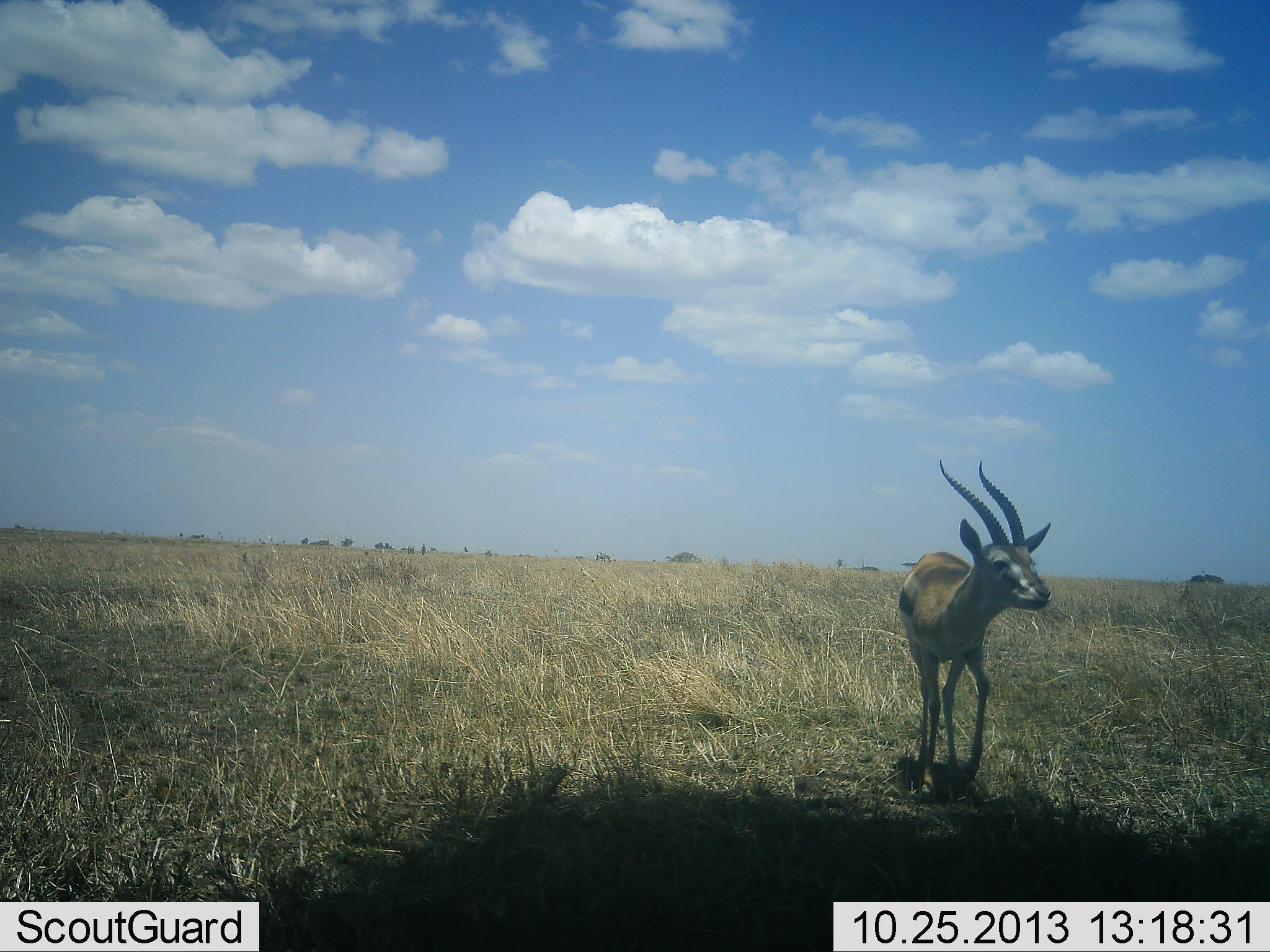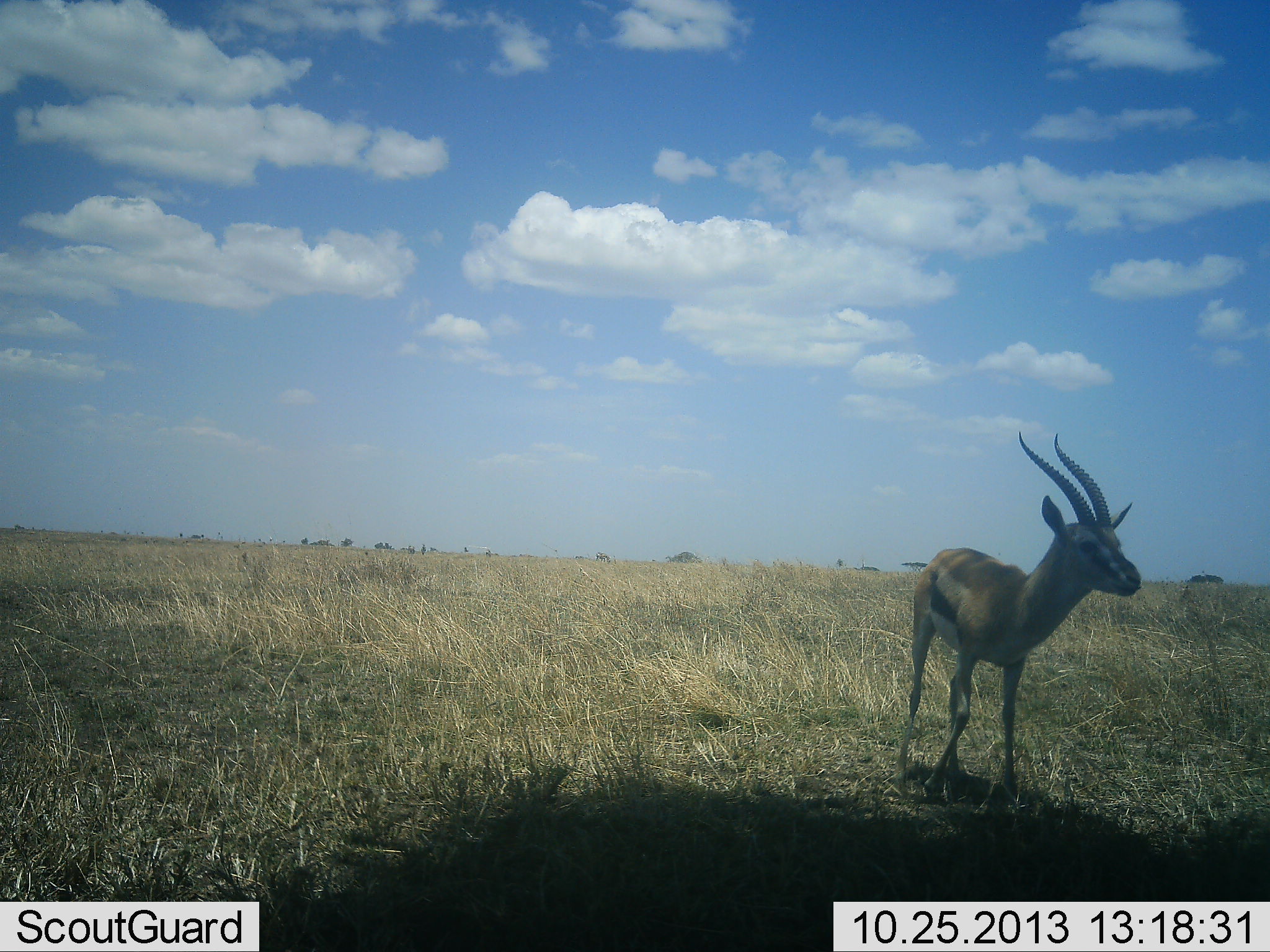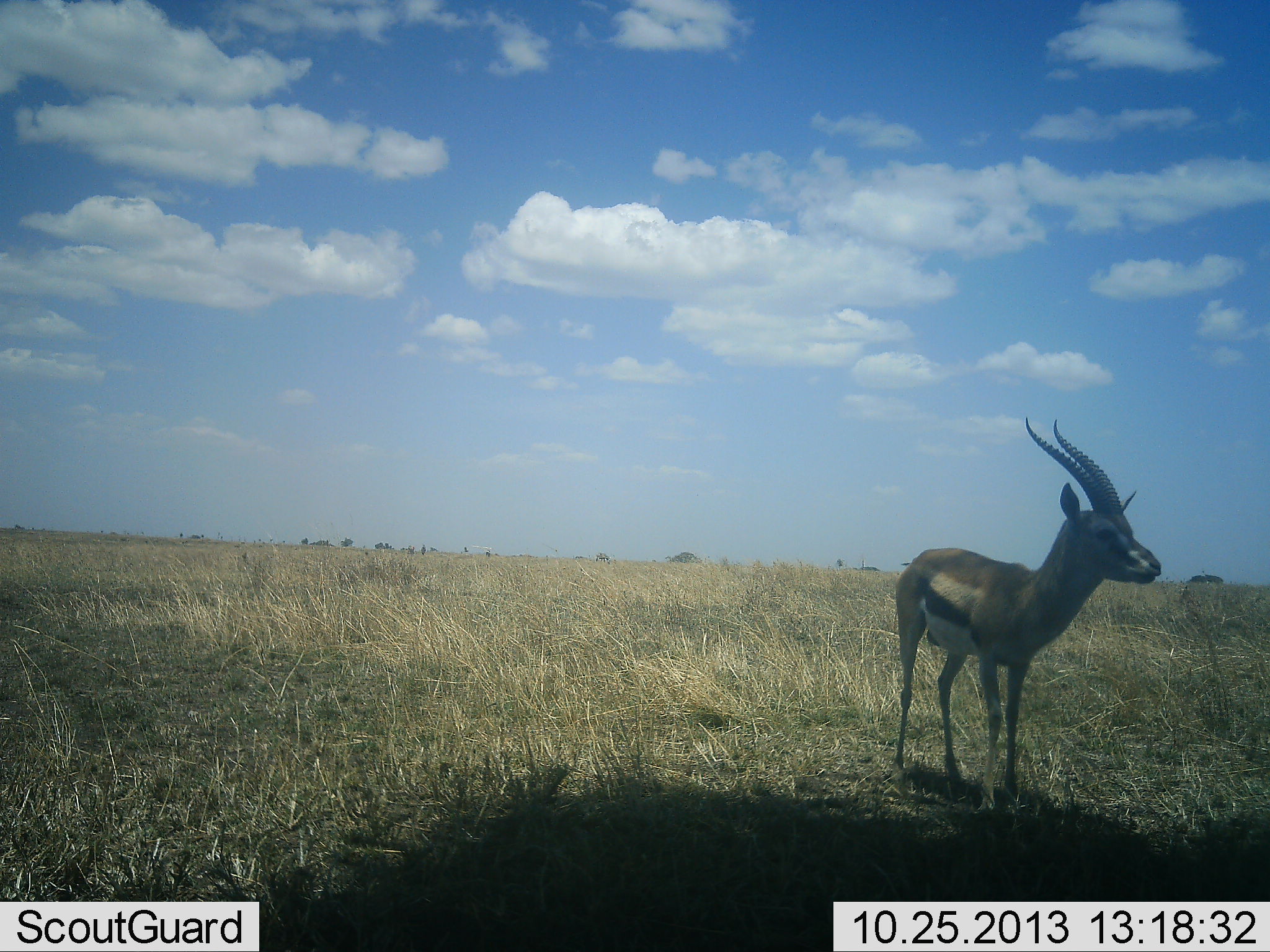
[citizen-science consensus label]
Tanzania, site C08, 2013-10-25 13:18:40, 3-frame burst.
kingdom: Animalia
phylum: Chordata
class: Mammalia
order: Artiodactyla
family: Bovidae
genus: Eudorcas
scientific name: Eudorcas thomsonii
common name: thomson's gazelle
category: gazellethomsons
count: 1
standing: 59%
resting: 0%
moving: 50%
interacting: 0%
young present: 0%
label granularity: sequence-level